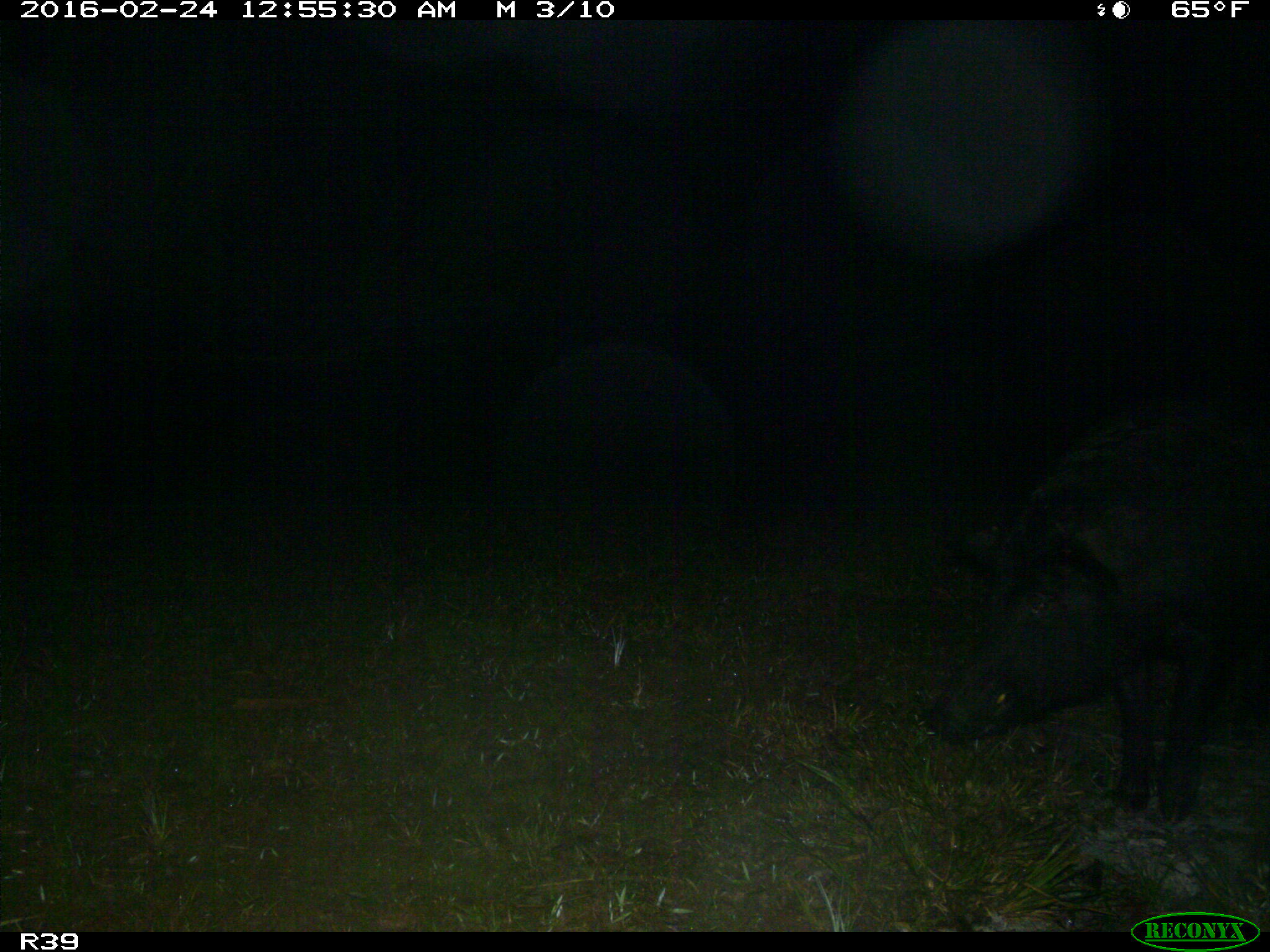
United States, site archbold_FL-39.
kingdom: Animalia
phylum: Chordata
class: Mammalia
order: Artiodactyla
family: Suidae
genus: Sus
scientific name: Sus scrofa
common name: wild boar